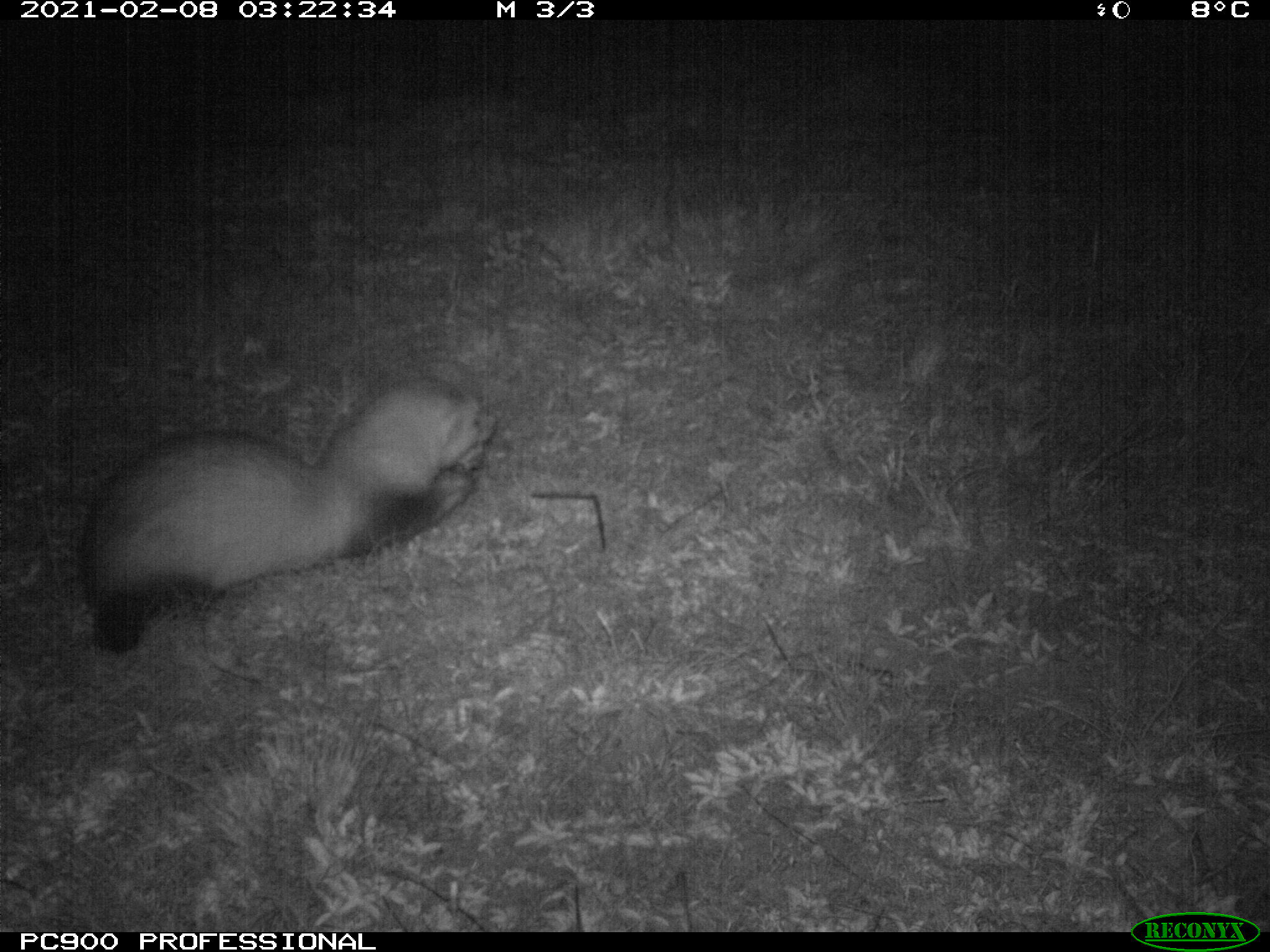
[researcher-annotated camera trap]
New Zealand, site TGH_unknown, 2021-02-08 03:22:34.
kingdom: Animalia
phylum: Chordata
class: Mammalia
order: Carnivora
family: Mustelidae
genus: Mustela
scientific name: Mustela furo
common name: ferret